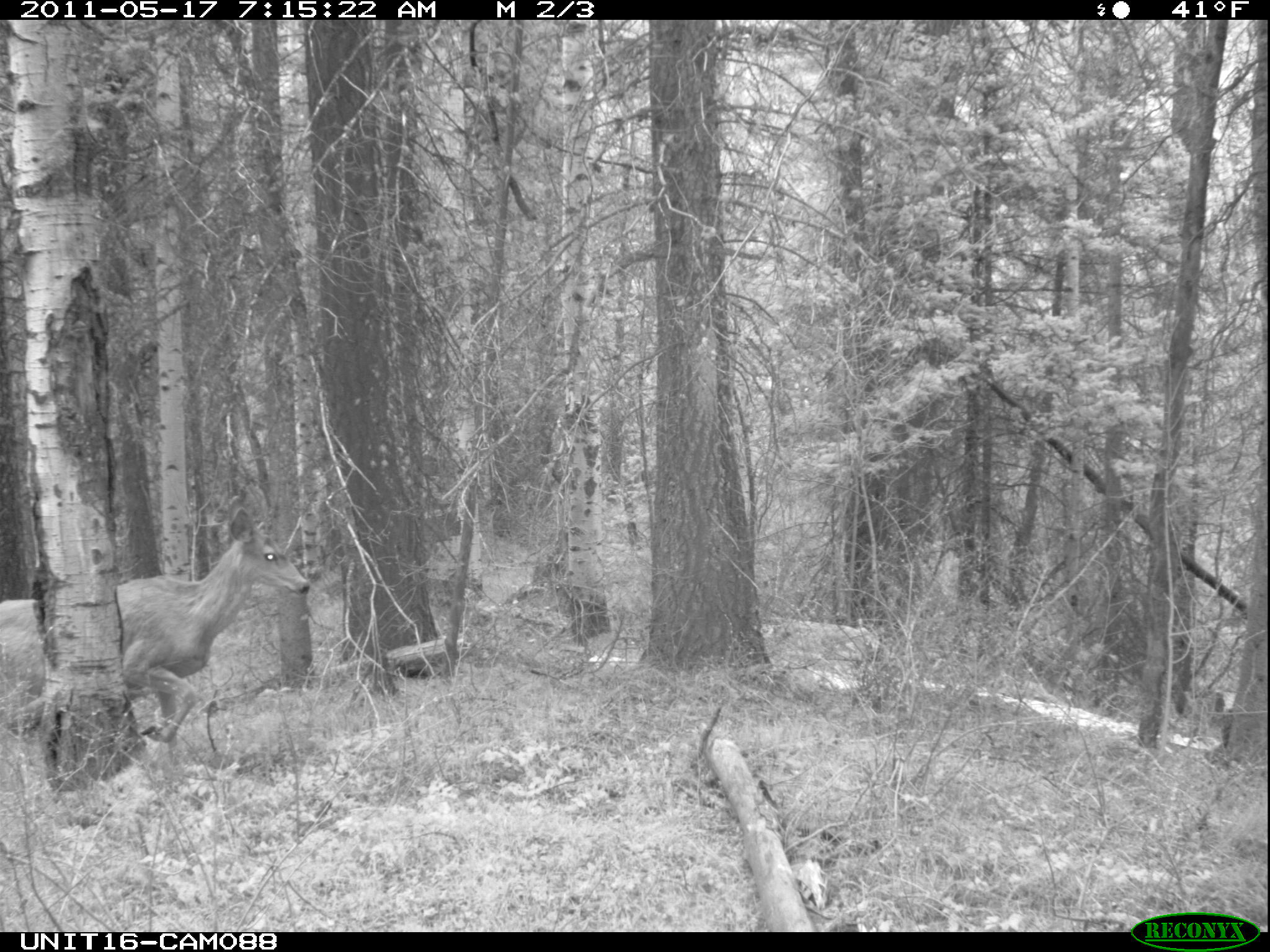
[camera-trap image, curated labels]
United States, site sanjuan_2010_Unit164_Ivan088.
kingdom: Animalia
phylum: Chordata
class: Mammalia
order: Artiodactyla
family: Cervidae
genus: Odocoileus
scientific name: Odocoileus hemionus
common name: mule deer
Odocoileus hemionus (mule deer).